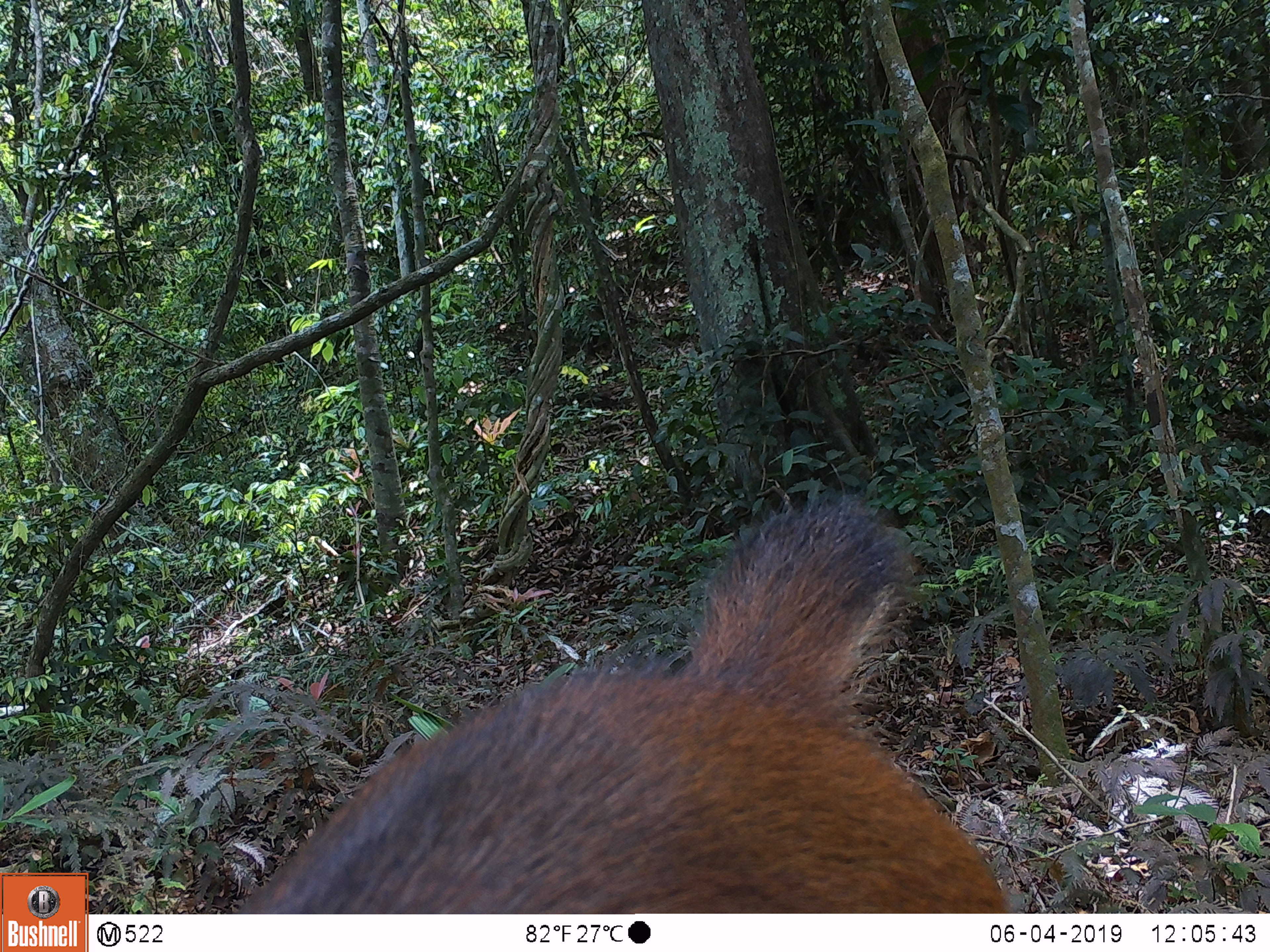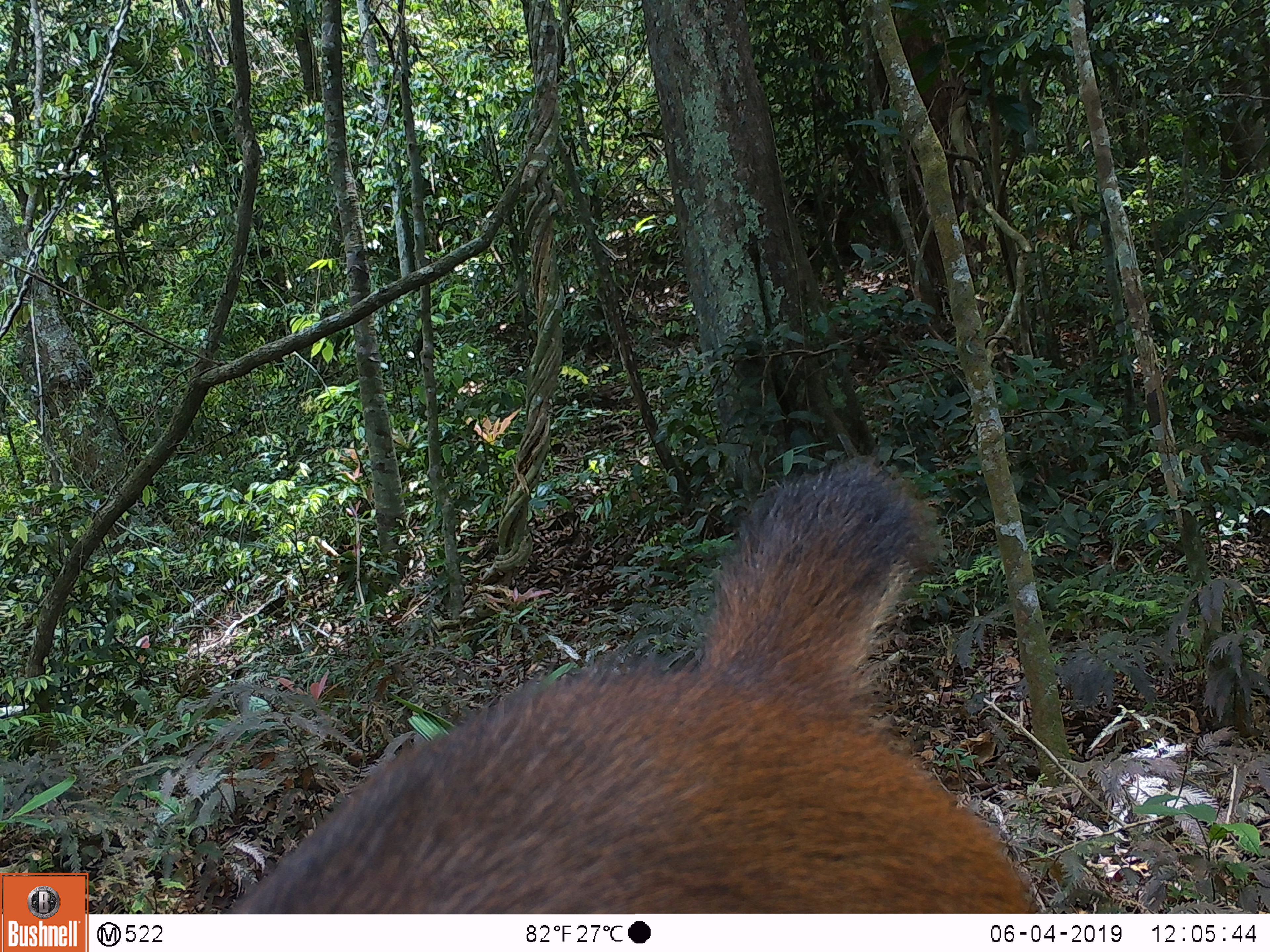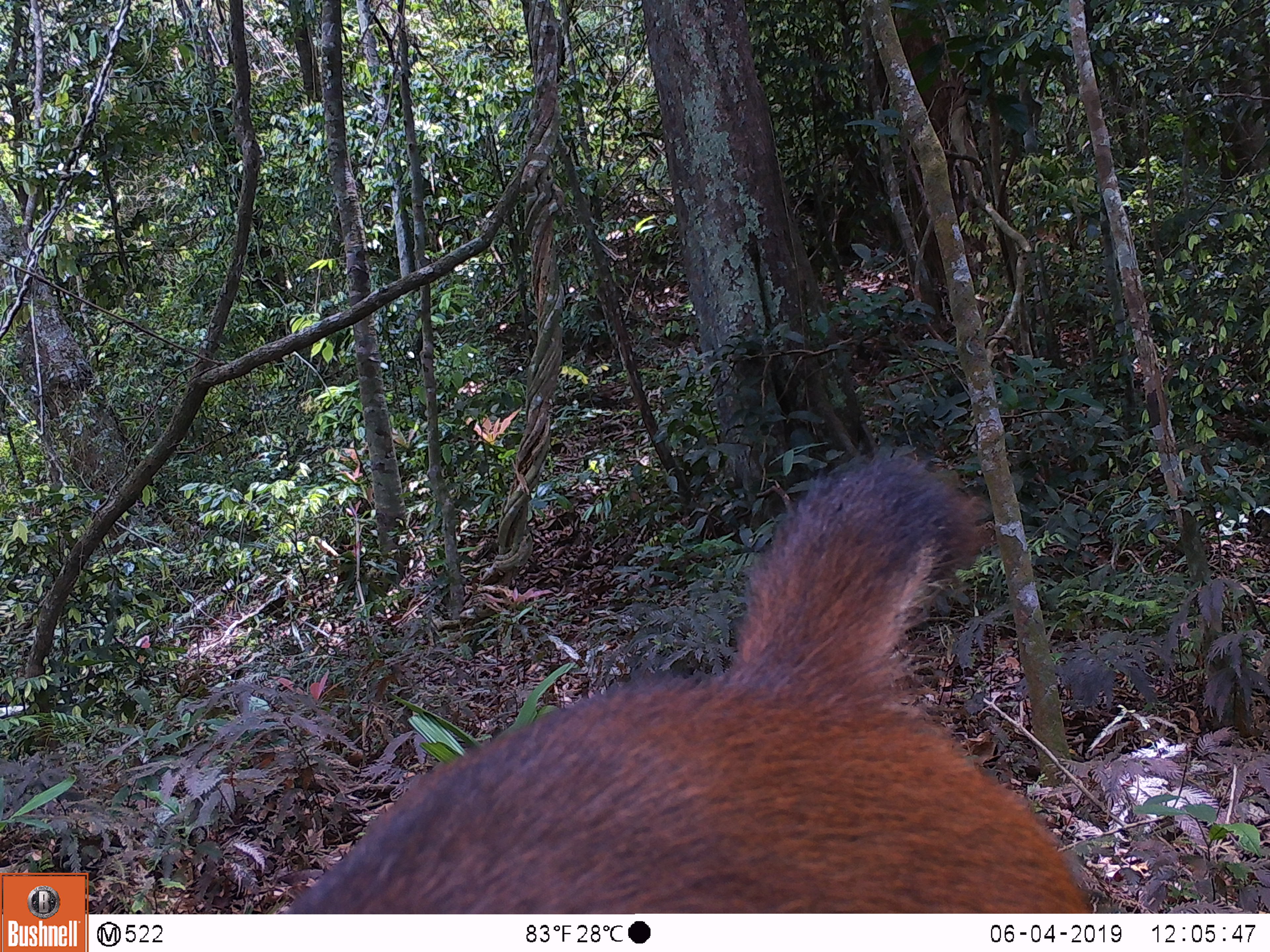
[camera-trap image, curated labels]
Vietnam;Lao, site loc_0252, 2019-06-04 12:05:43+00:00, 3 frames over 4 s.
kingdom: Animalia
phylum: Chordata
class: Mammalia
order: Artiodactyla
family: Cervidae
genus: Rusa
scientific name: Rusa unicolor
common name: sambar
Sambar (Rusa unicolor). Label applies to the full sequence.